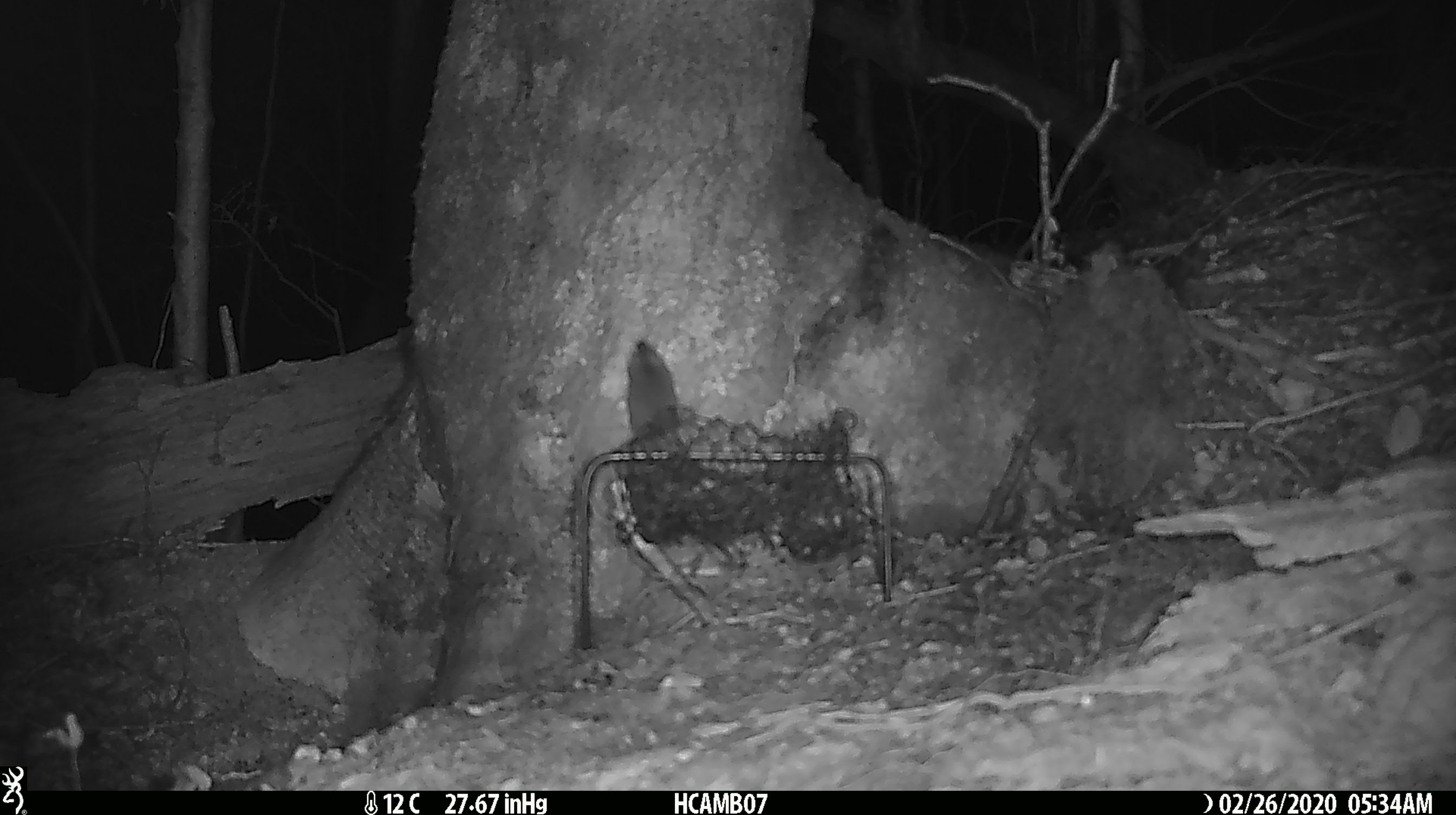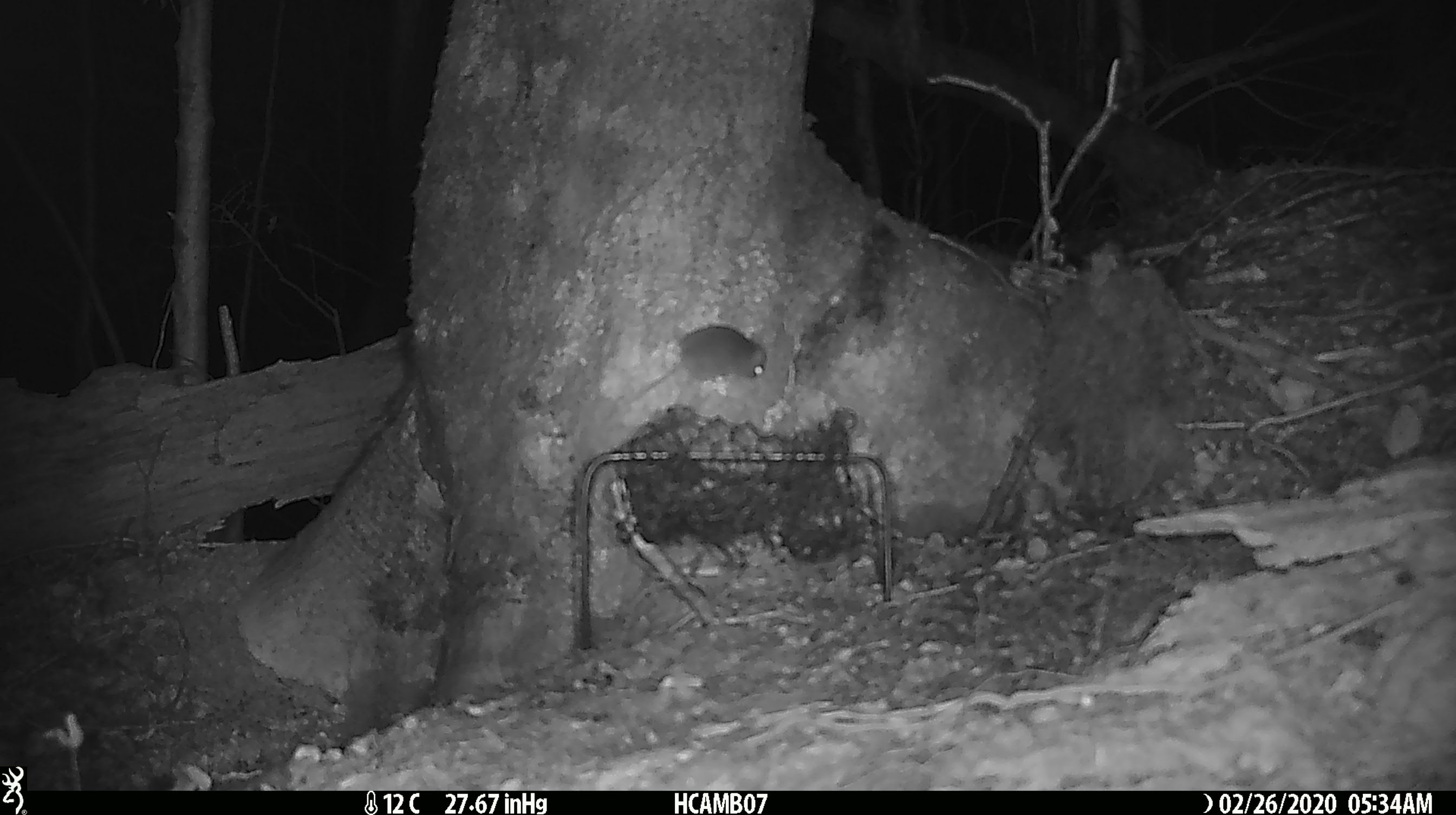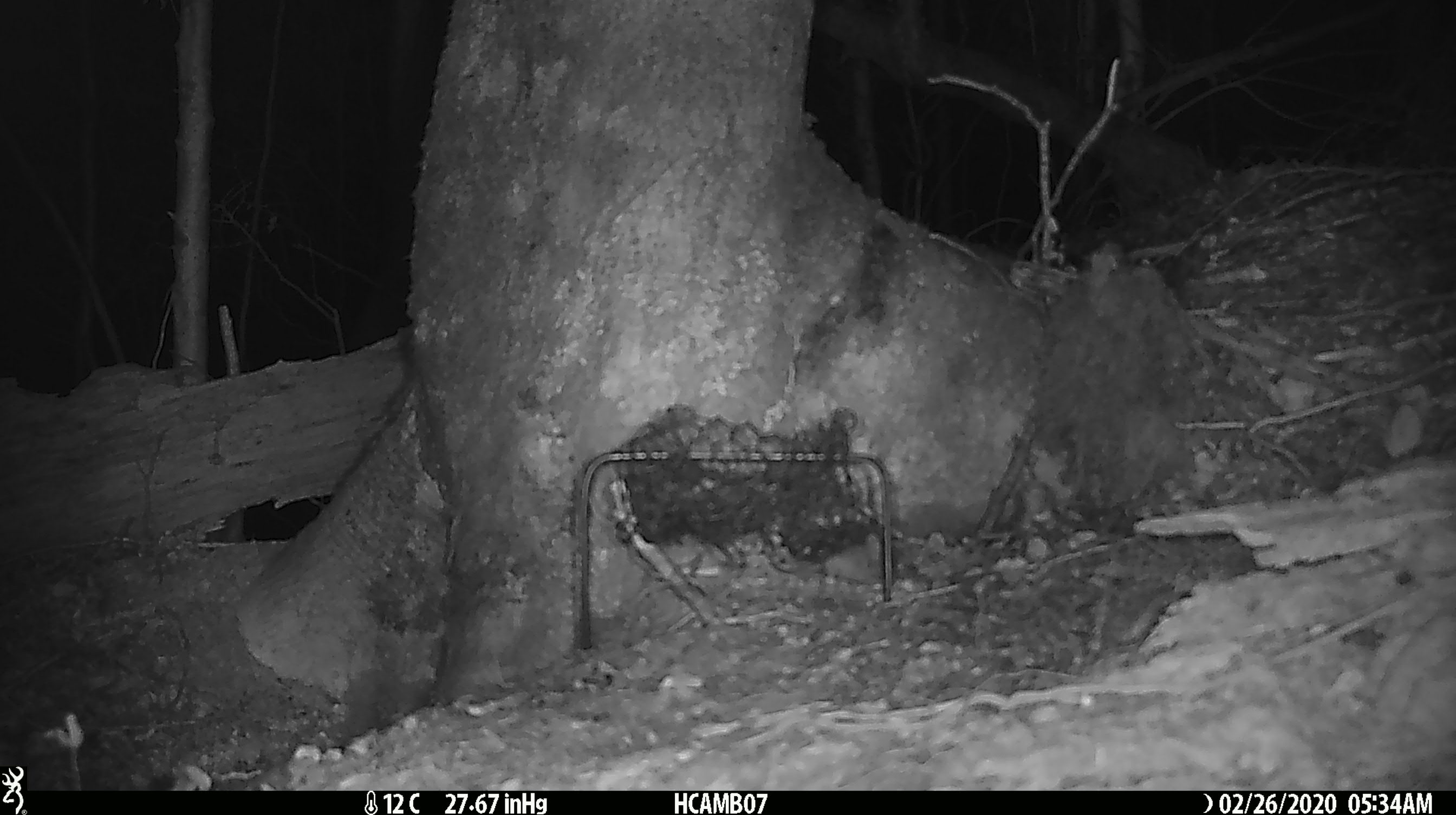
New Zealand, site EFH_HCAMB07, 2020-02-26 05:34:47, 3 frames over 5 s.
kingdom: Animalia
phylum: Chordata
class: Mammalia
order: Rodentia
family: Muridae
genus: Mus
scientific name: Mus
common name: mouse